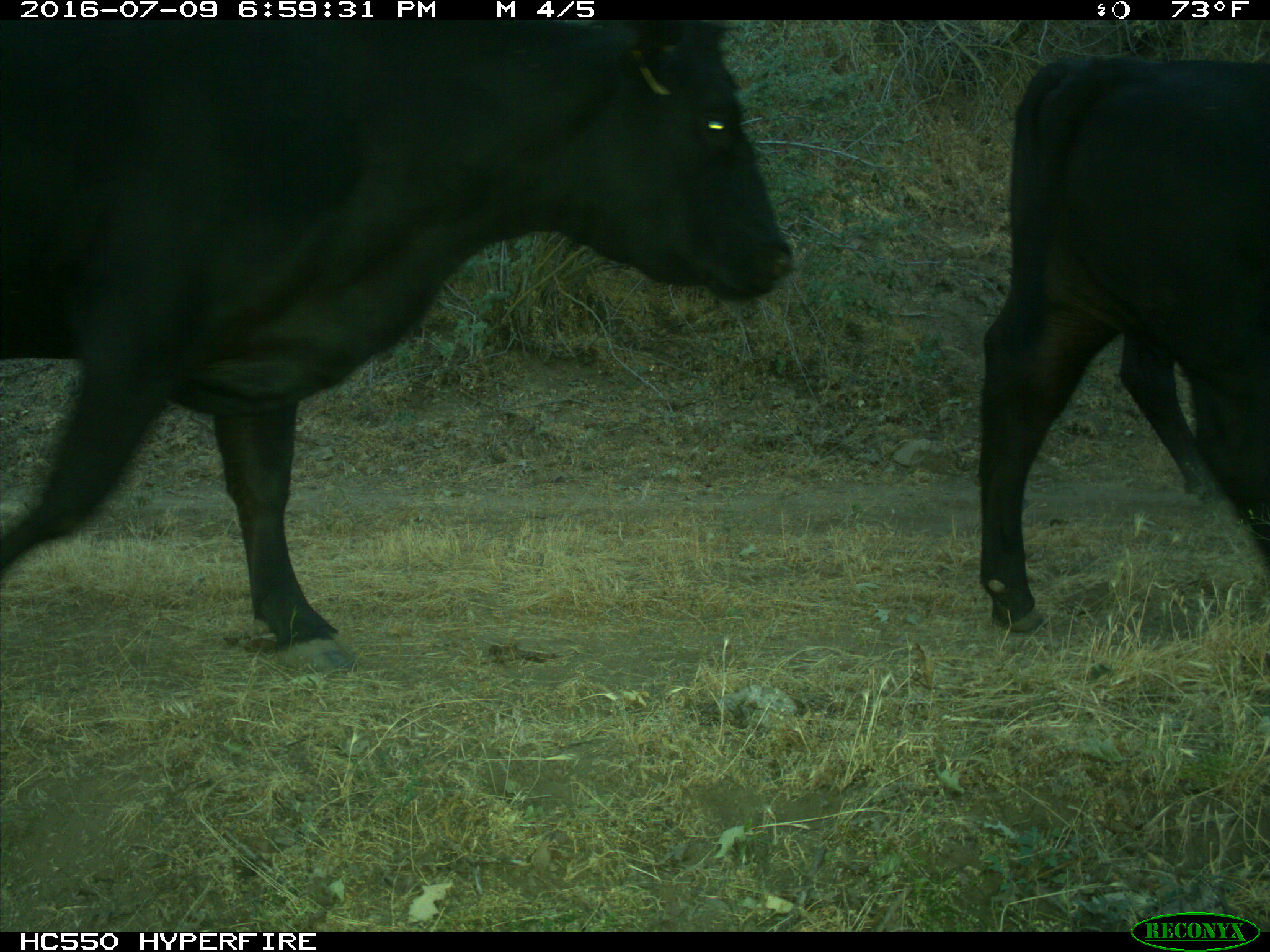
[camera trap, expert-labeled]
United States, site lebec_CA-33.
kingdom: Animalia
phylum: Chordata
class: Mammalia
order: Artiodactyla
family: Bovidae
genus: Bos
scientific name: Bos taurus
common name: domestic cow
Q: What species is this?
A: Bos taurus (domestic cow).